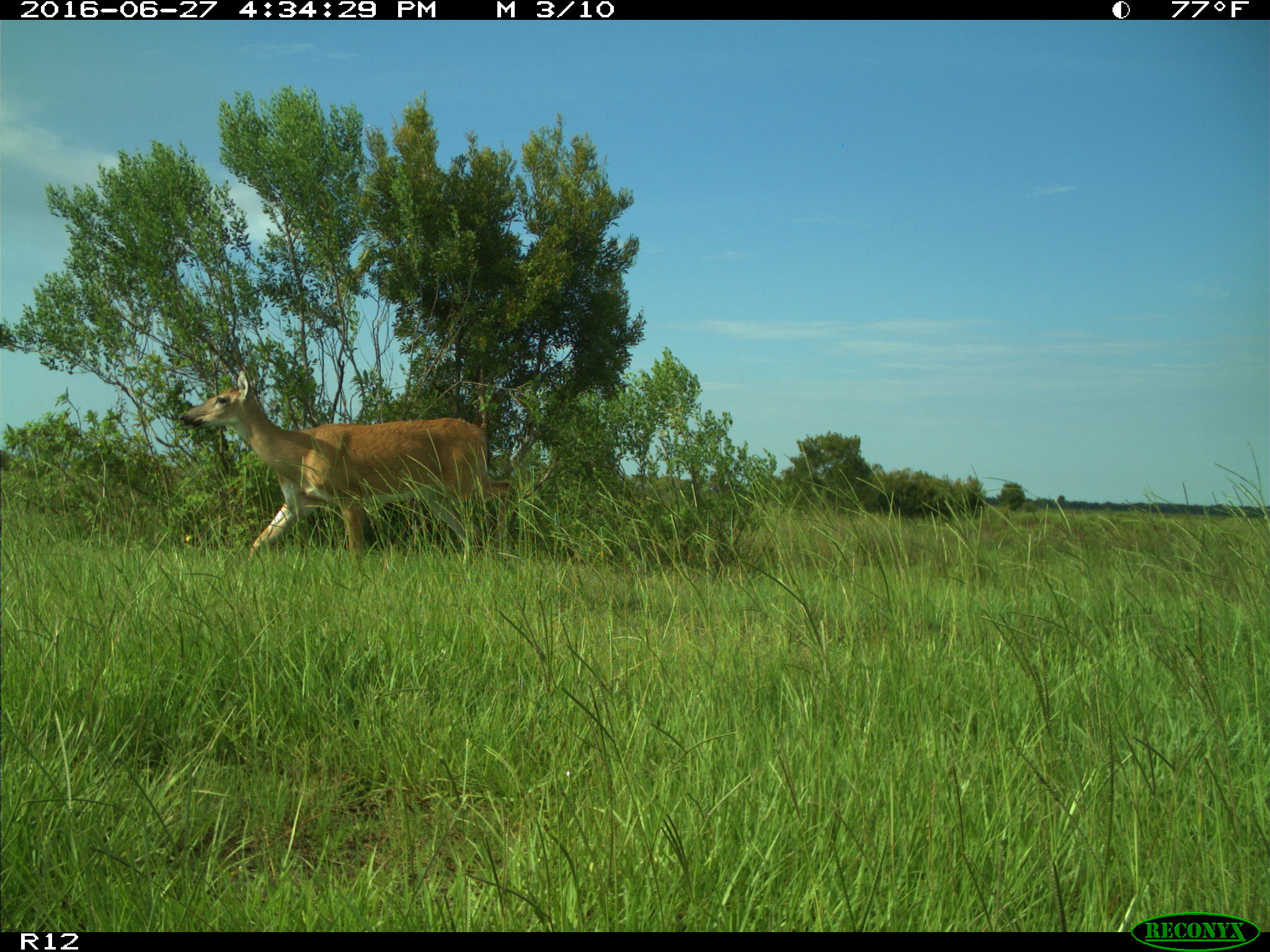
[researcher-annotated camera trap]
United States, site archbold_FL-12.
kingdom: Animalia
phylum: Chordata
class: Mammalia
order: Artiodactyla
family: Cervidae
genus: Odocoileus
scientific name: Odocoileus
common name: deer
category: unidentified deer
Unidentified deer (deer) (Odocoileus).